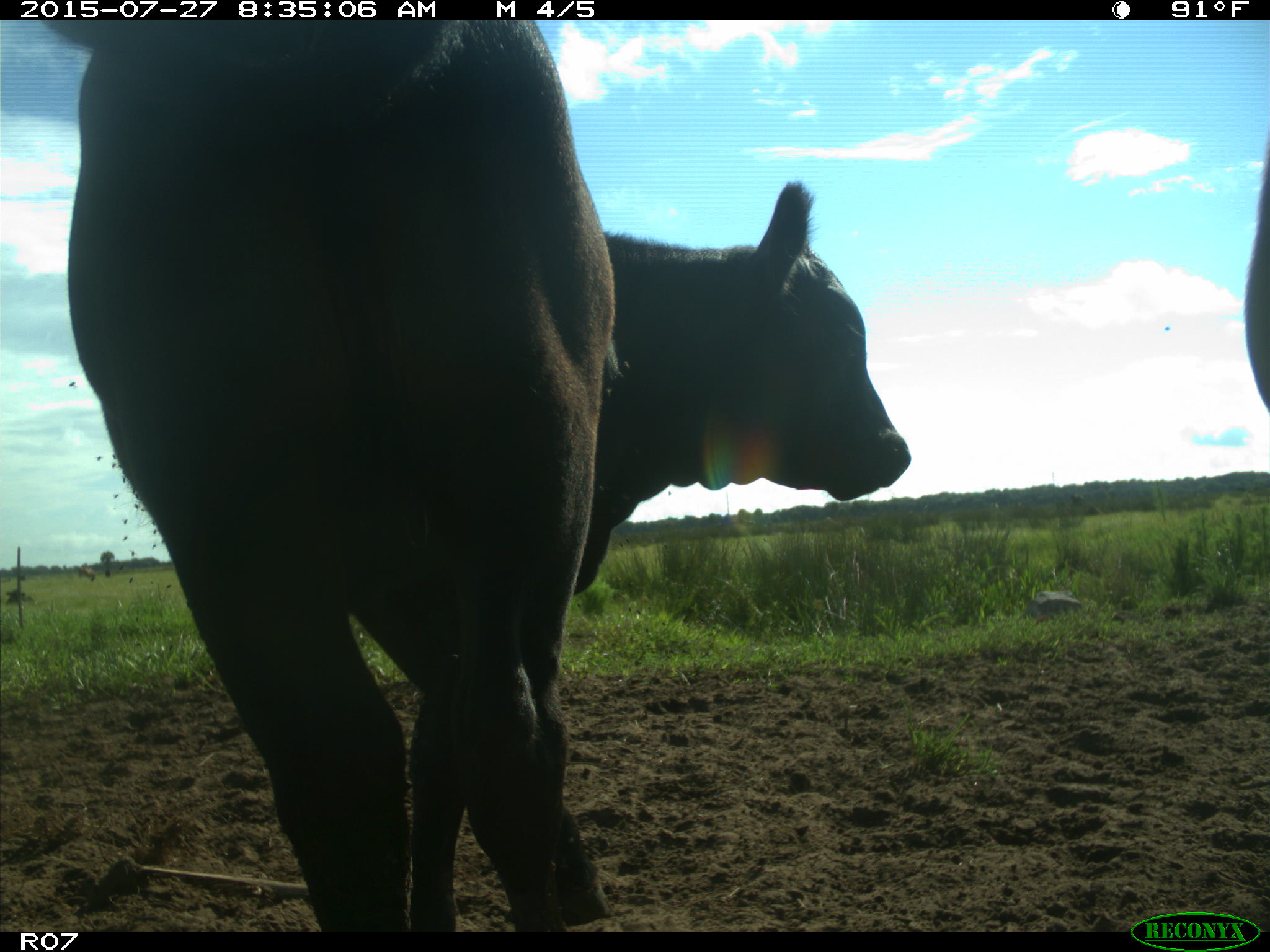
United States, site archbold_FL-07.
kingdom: Animalia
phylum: Chordata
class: Mammalia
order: Artiodactyla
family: Bovidae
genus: Bos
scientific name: Bos taurus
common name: domestic cow